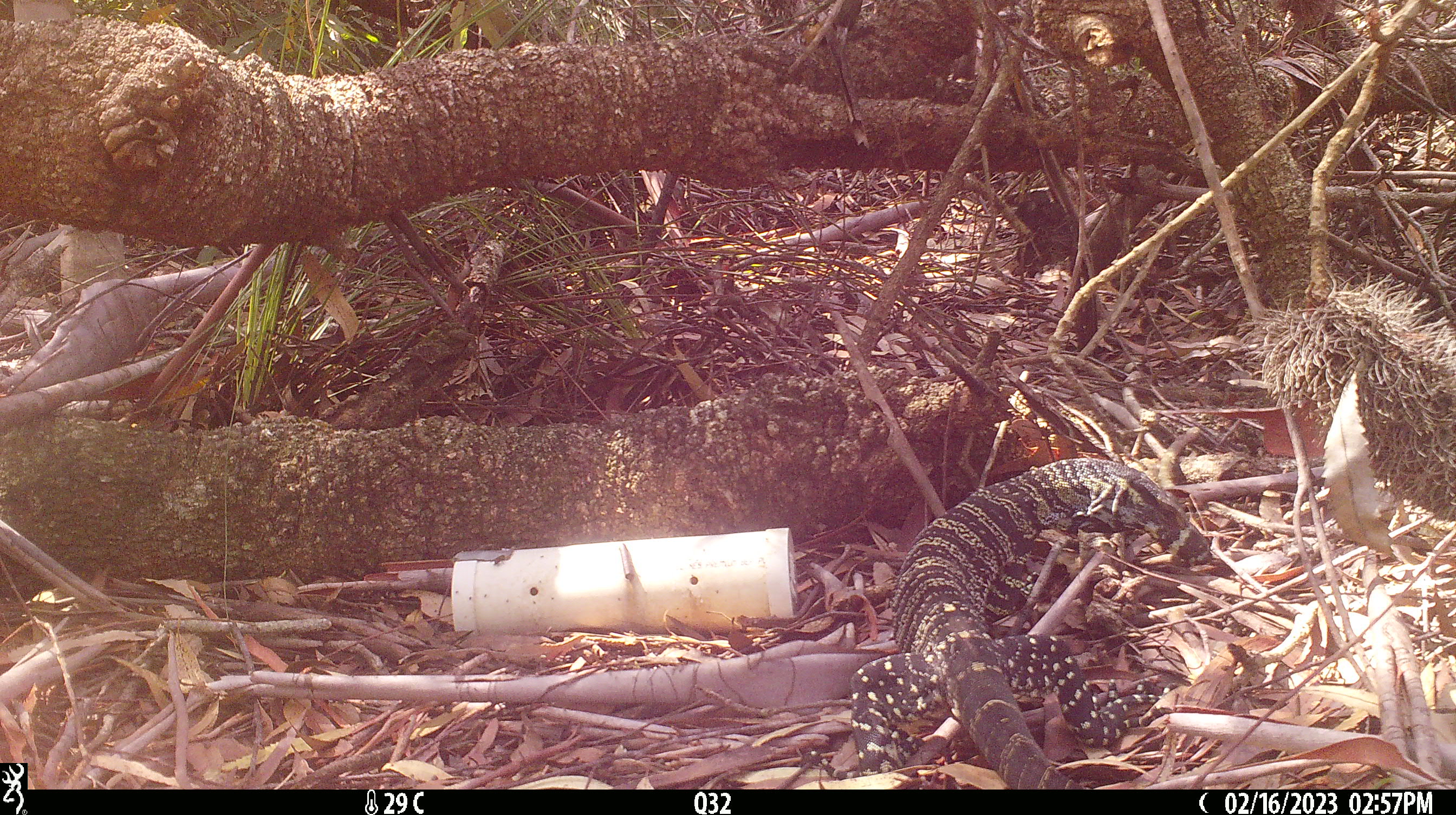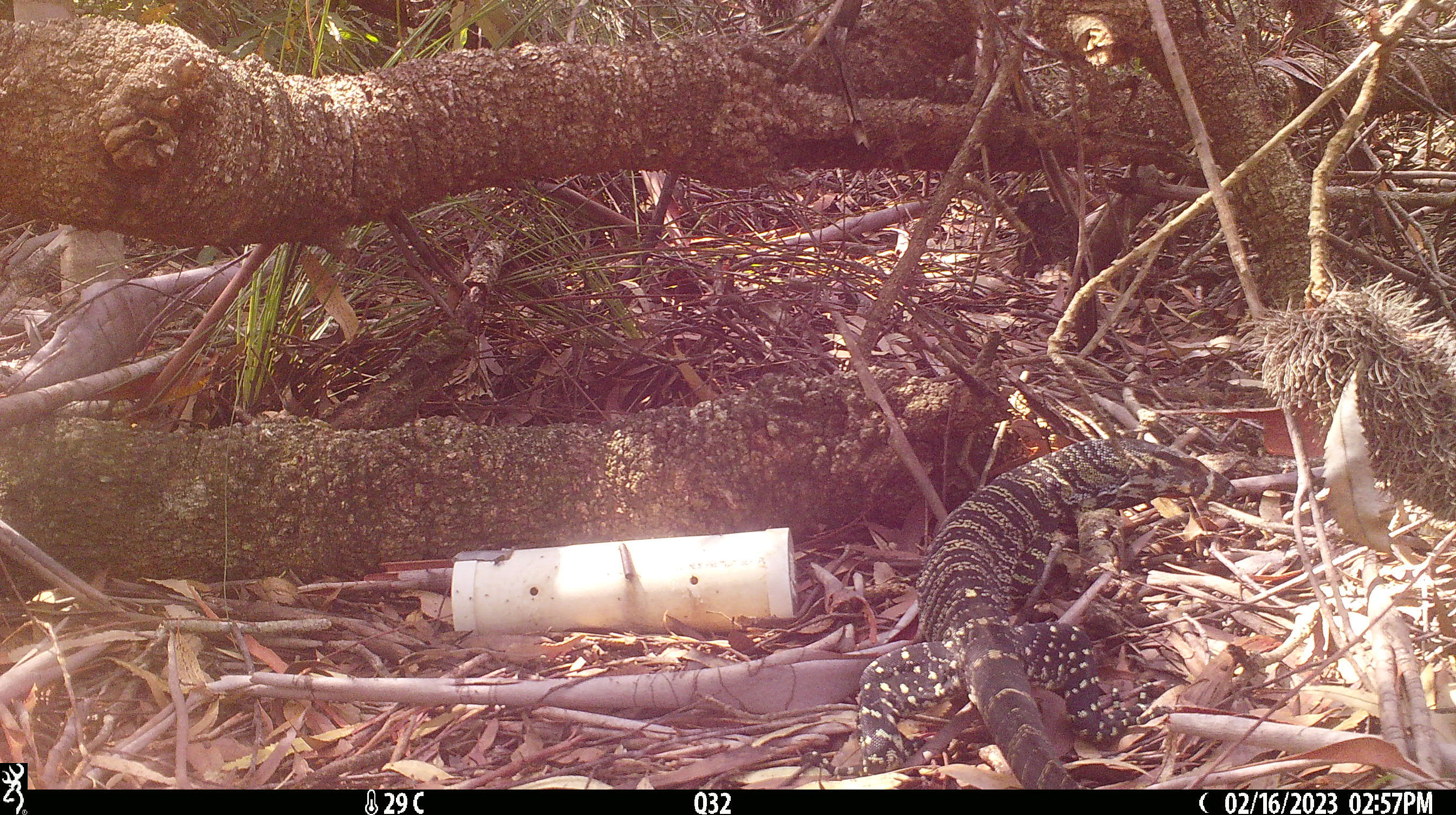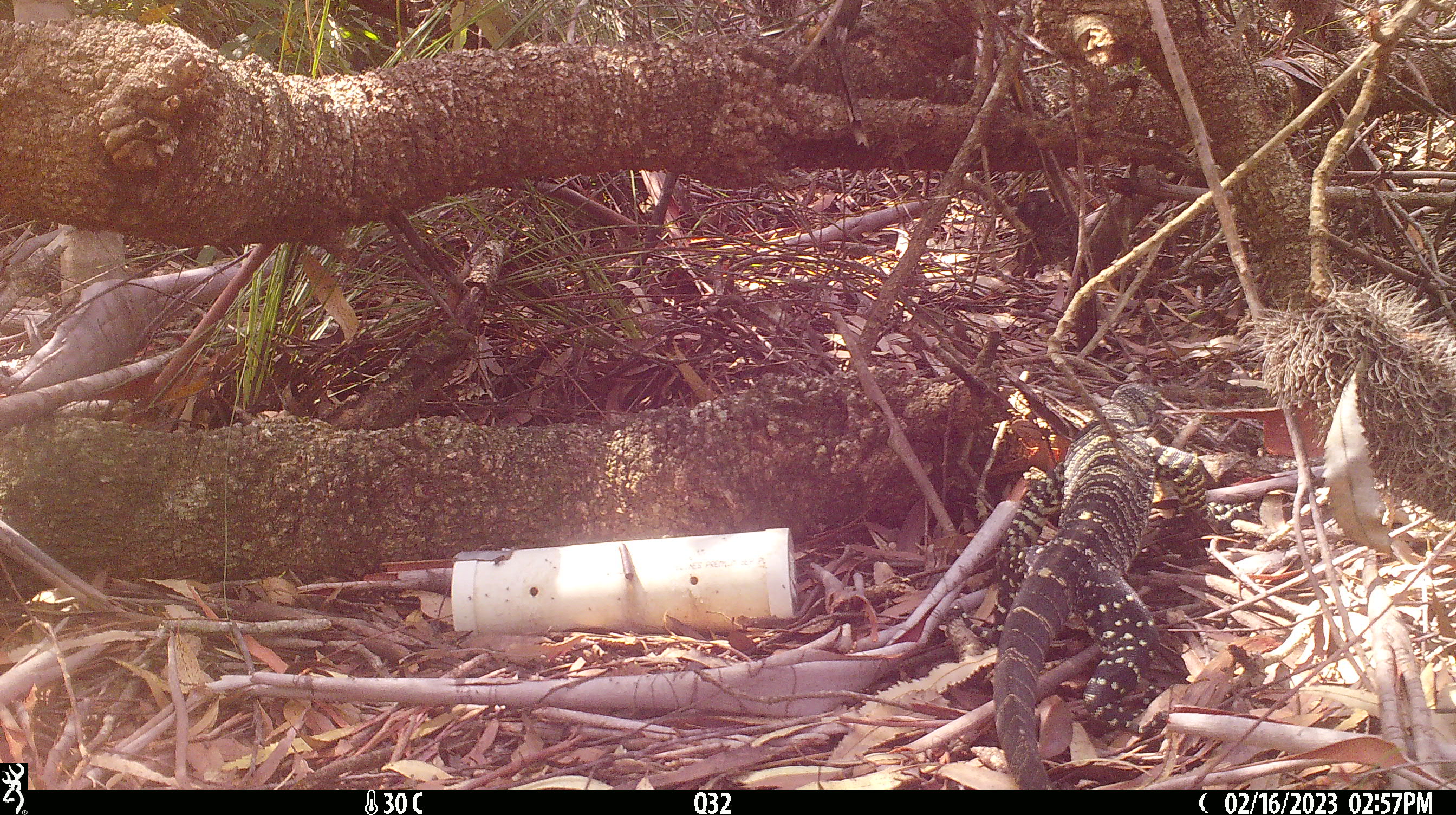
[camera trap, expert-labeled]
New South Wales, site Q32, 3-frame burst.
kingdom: Animalia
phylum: Chordata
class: Reptilia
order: Squamata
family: Varanidae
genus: Varanus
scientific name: Varanus varius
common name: lace monitor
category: goanna